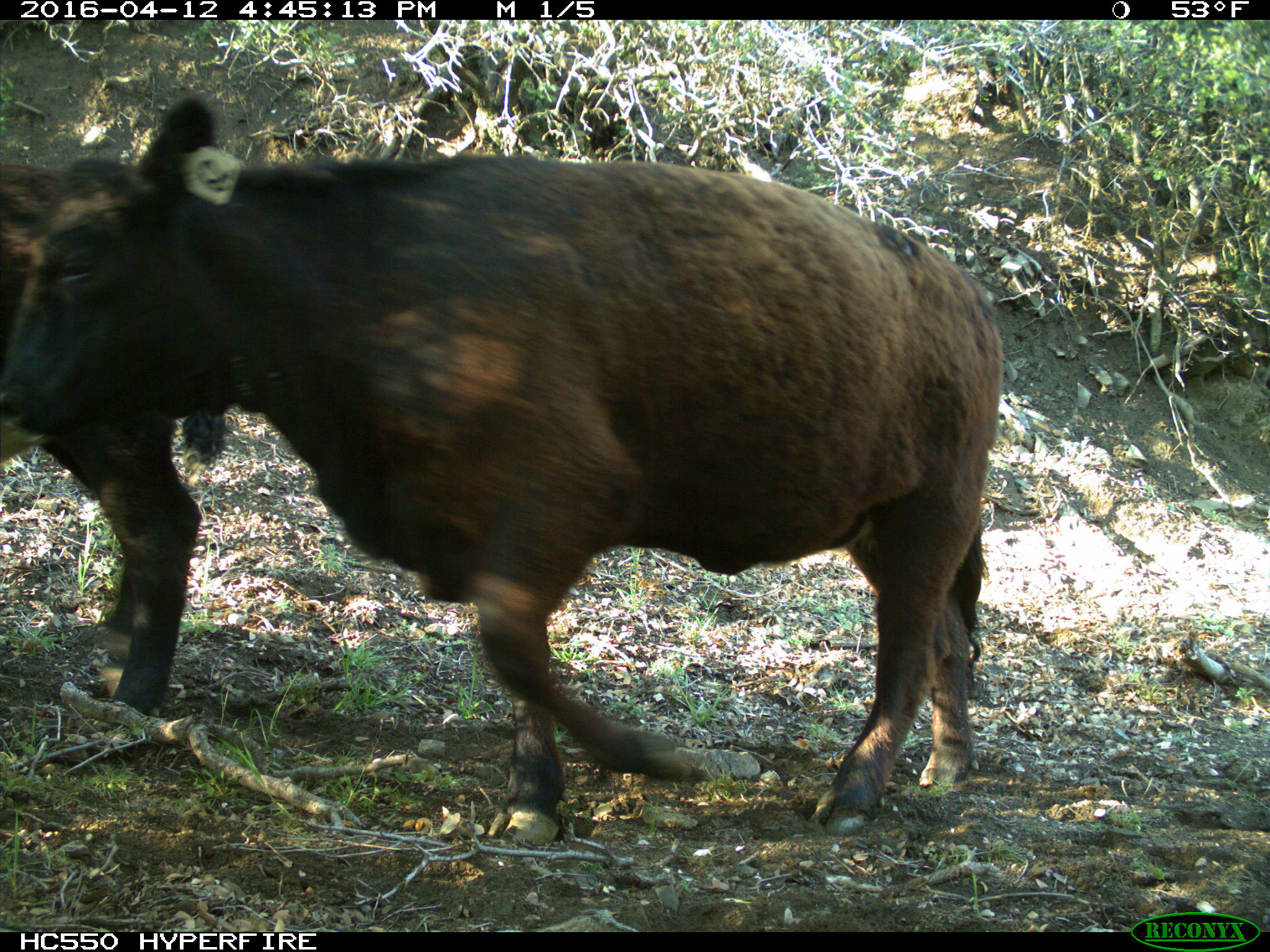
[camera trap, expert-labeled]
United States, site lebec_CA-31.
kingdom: Animalia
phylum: Chordata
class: Mammalia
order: Artiodactyla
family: Bovidae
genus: Bos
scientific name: Bos taurus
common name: domestic cow